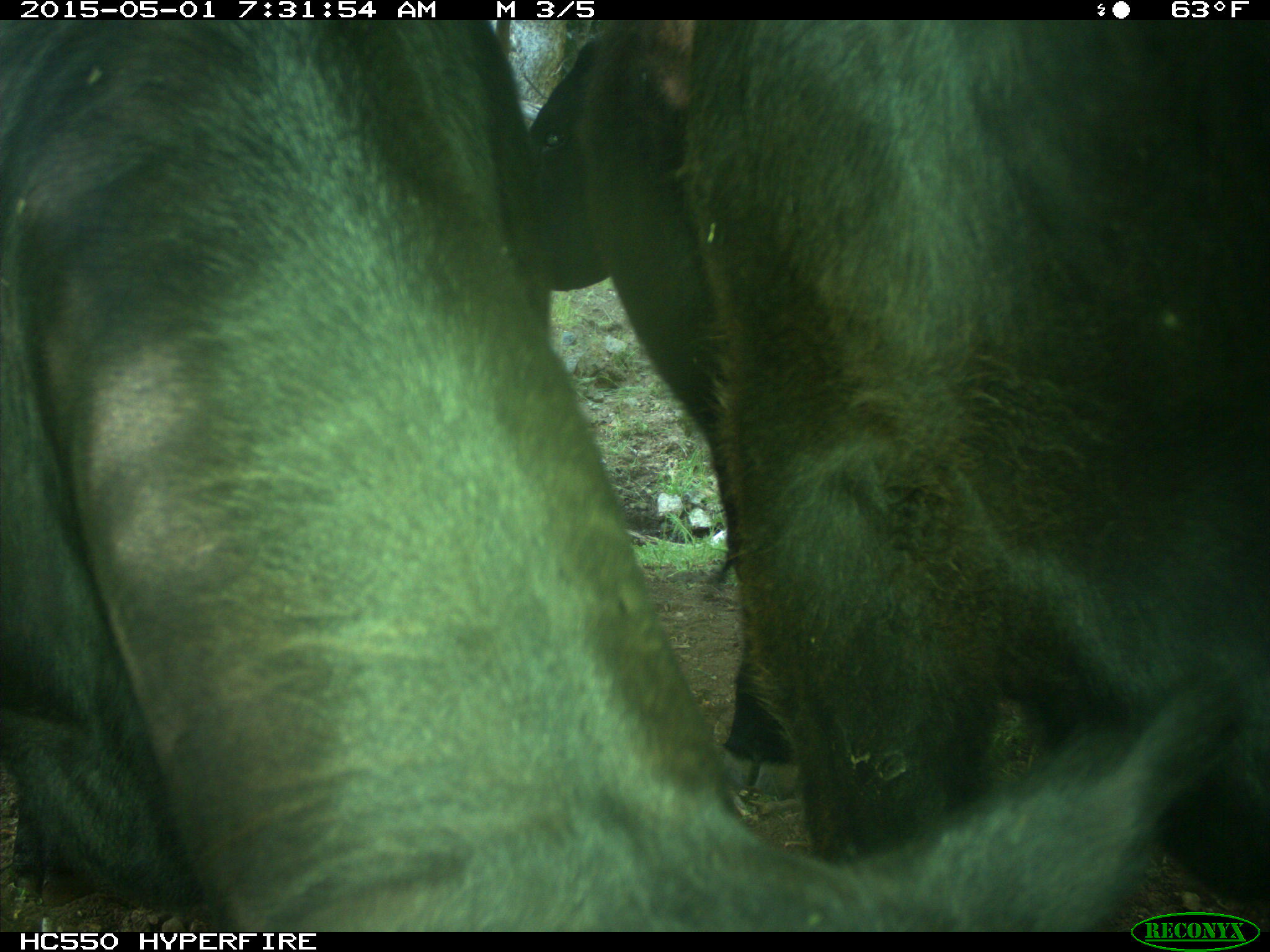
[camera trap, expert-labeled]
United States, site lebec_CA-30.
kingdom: Animalia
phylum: Chordata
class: Mammalia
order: Artiodactyla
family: Bovidae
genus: Bos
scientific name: Bos taurus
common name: domestic cow